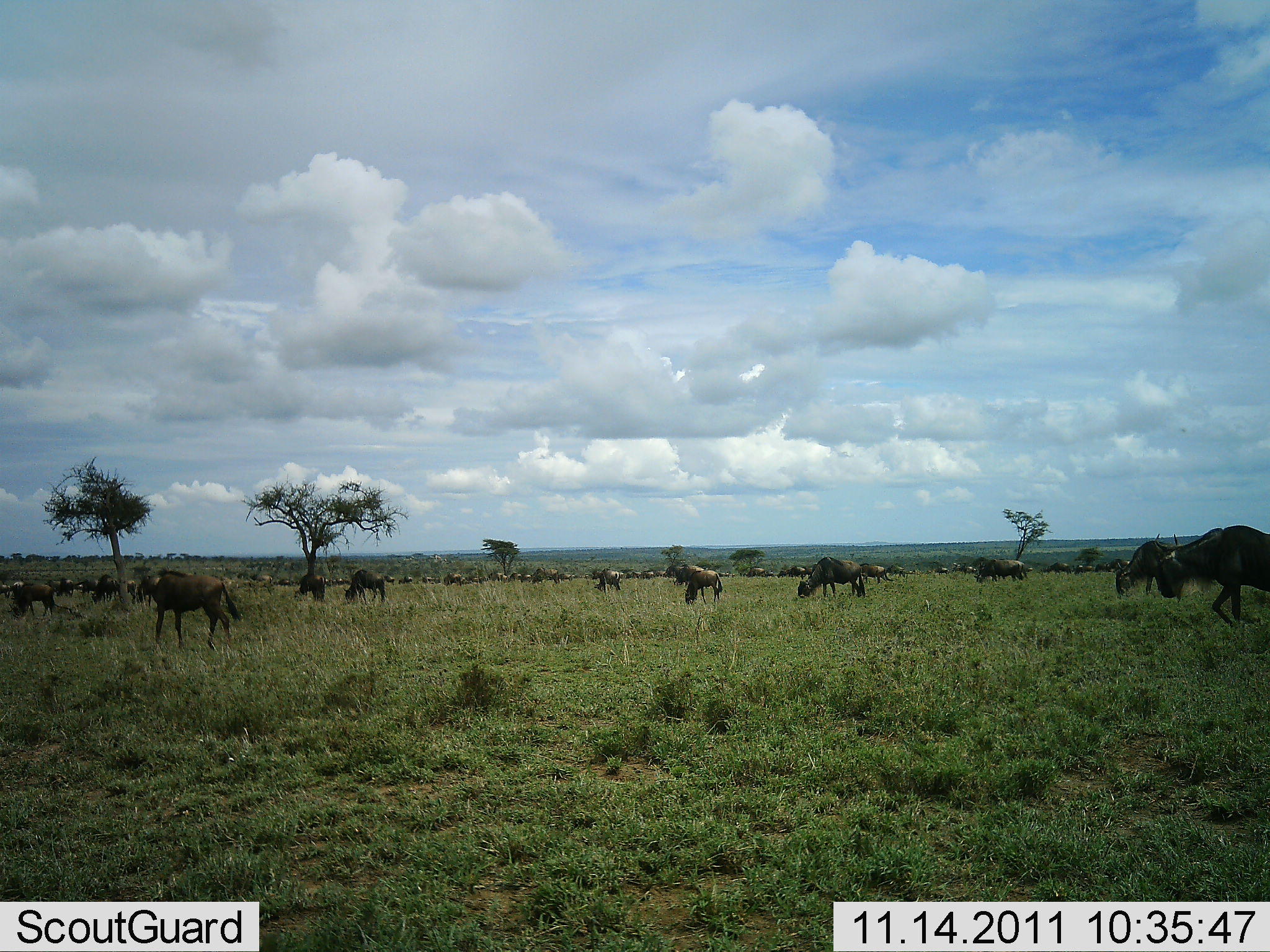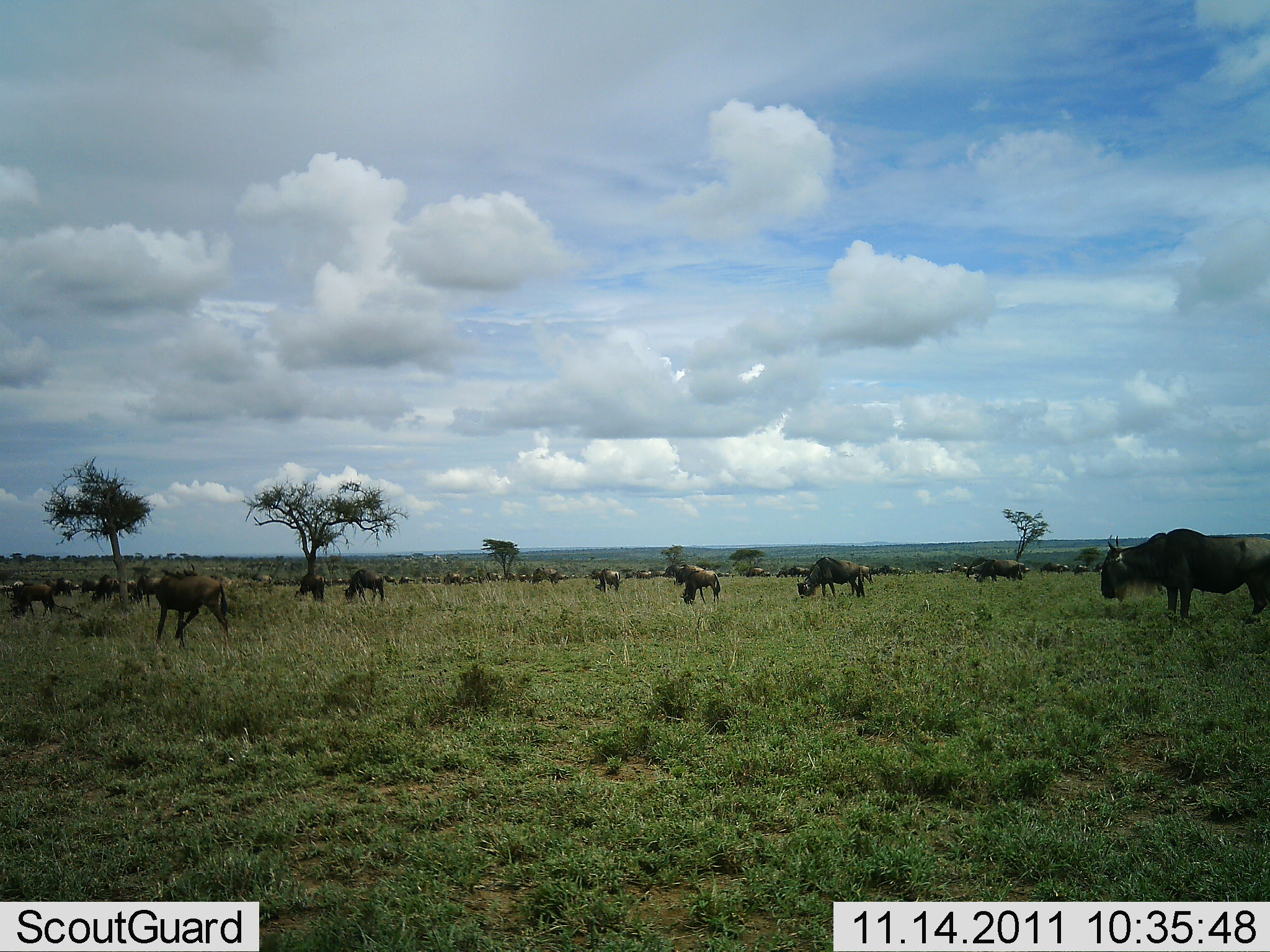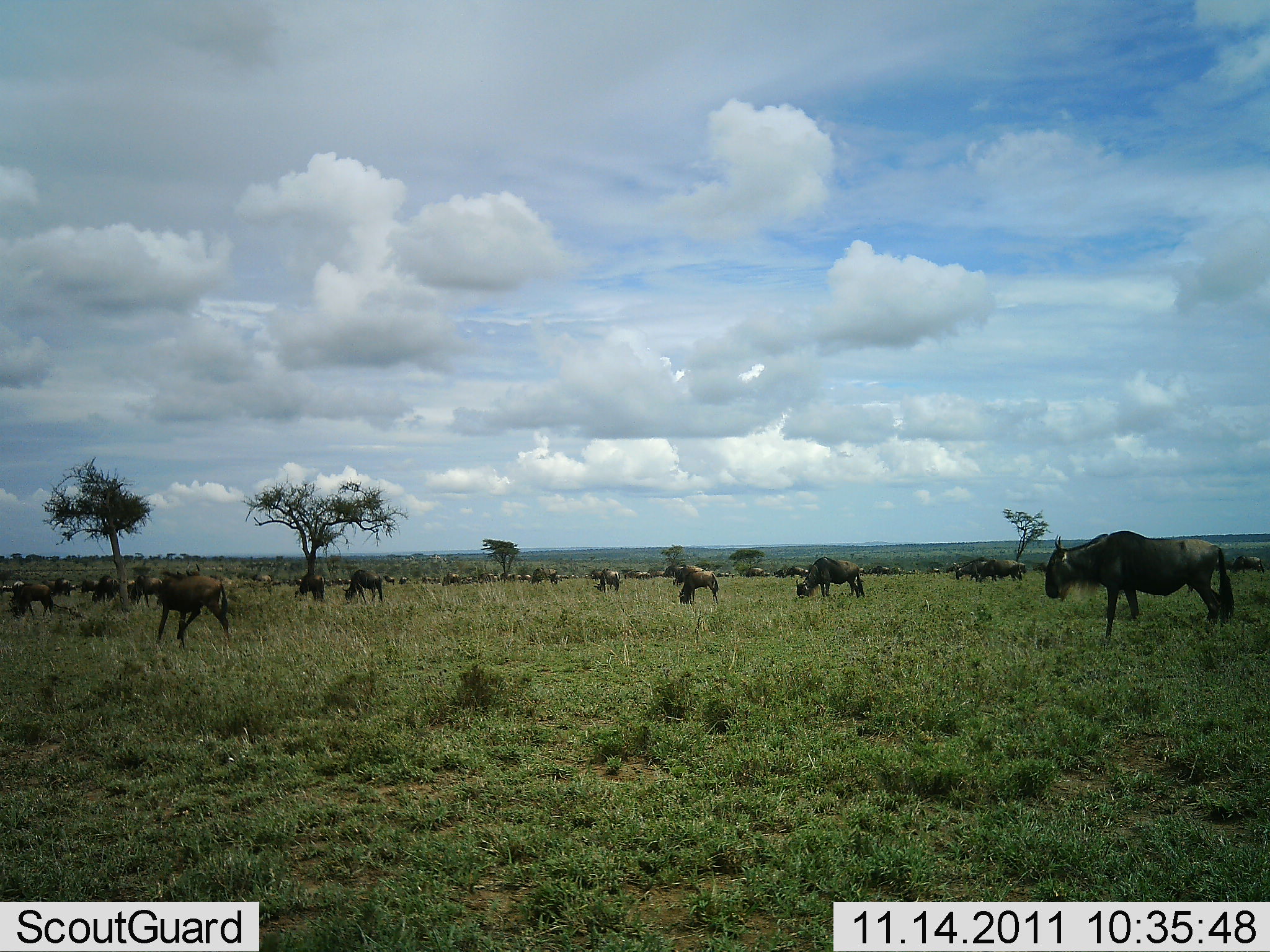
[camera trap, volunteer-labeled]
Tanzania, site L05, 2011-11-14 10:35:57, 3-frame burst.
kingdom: Animalia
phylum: Chordata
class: Mammalia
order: Artiodactyla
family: Bovidae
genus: Connochaetes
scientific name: Connochaetes taurinus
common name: blue wildebeest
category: wildebeest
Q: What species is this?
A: Wildebeest (blue wildebeest) (Connochaetes taurinus).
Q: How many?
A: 11-50.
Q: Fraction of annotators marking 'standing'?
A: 50%.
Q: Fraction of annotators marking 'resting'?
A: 7%.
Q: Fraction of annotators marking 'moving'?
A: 57%.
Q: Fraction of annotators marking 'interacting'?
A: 7%.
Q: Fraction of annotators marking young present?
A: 0%.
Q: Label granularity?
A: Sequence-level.